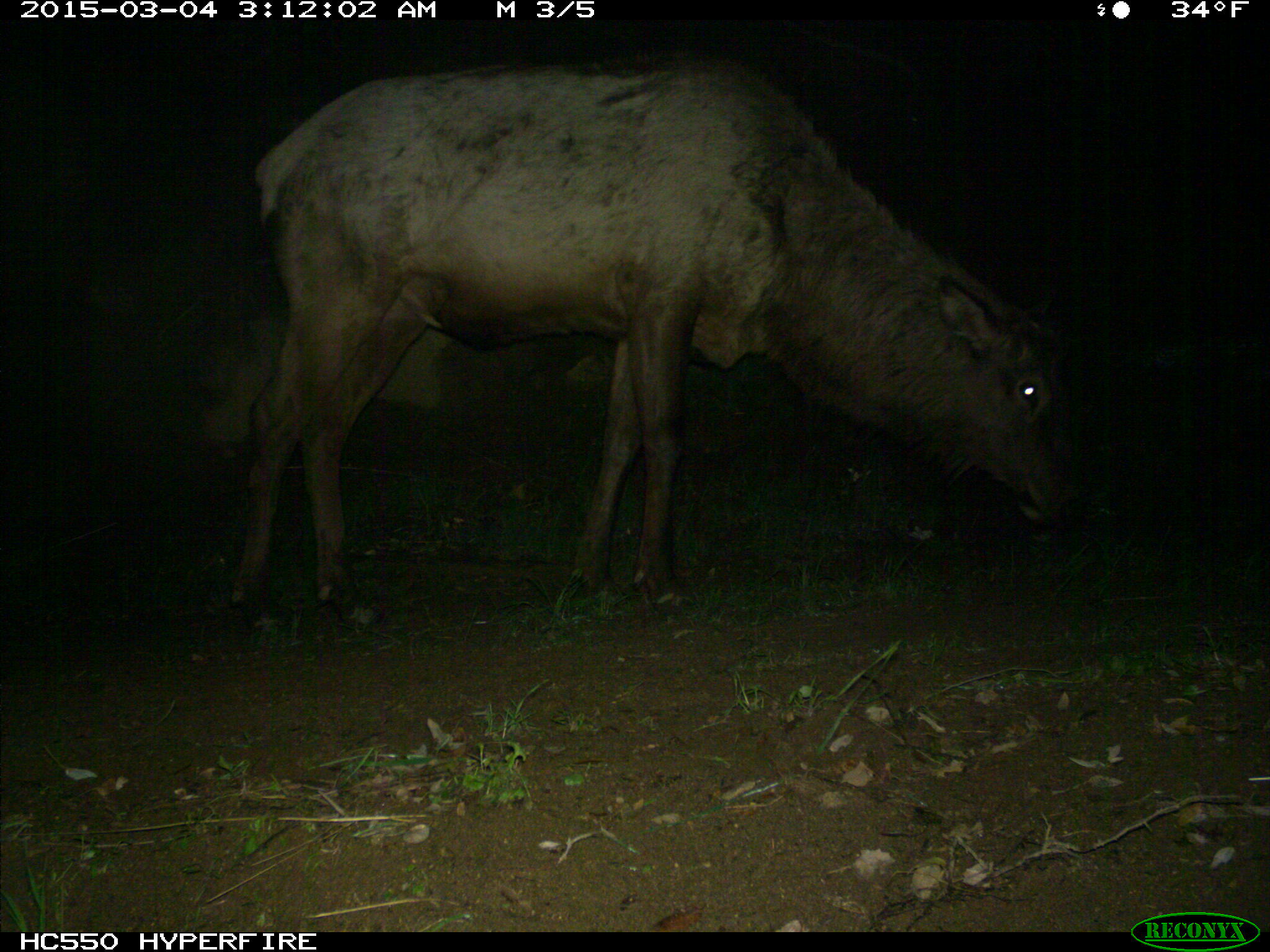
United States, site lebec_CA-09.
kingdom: Animalia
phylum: Chordata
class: Mammalia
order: Artiodactyla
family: Cervidae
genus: Cervus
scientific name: Cervus canadensis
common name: elk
Cervus canadensis (elk).